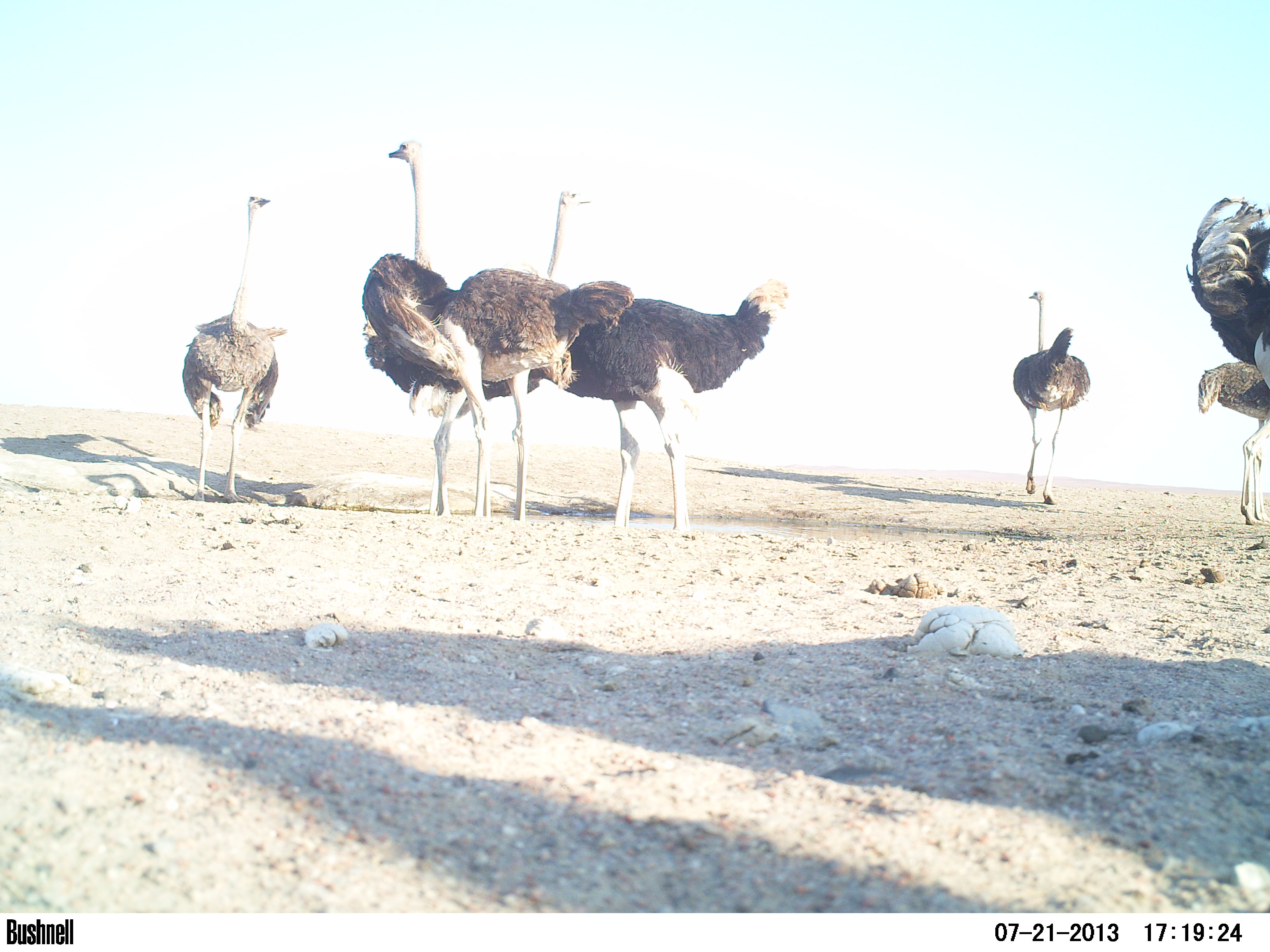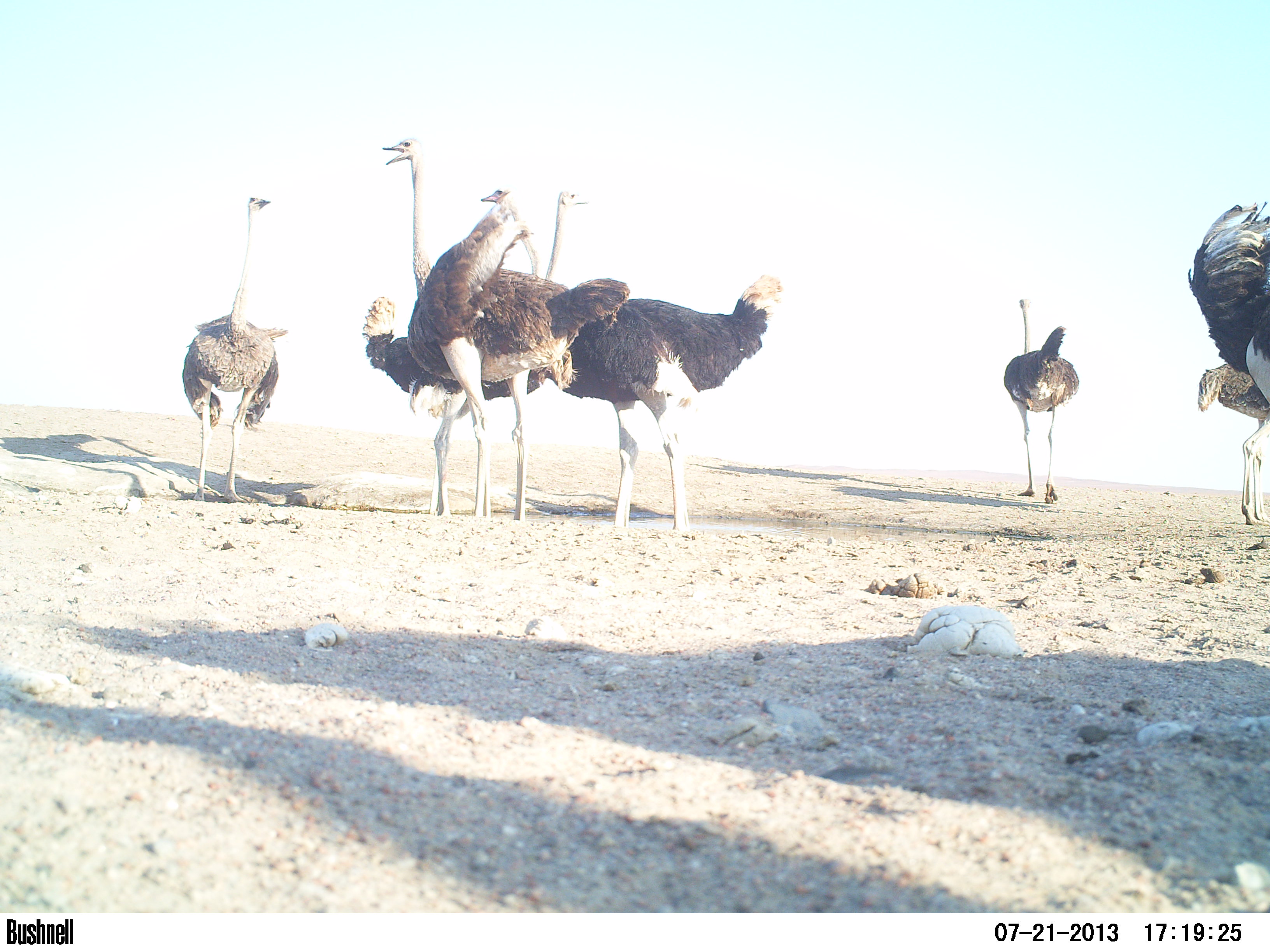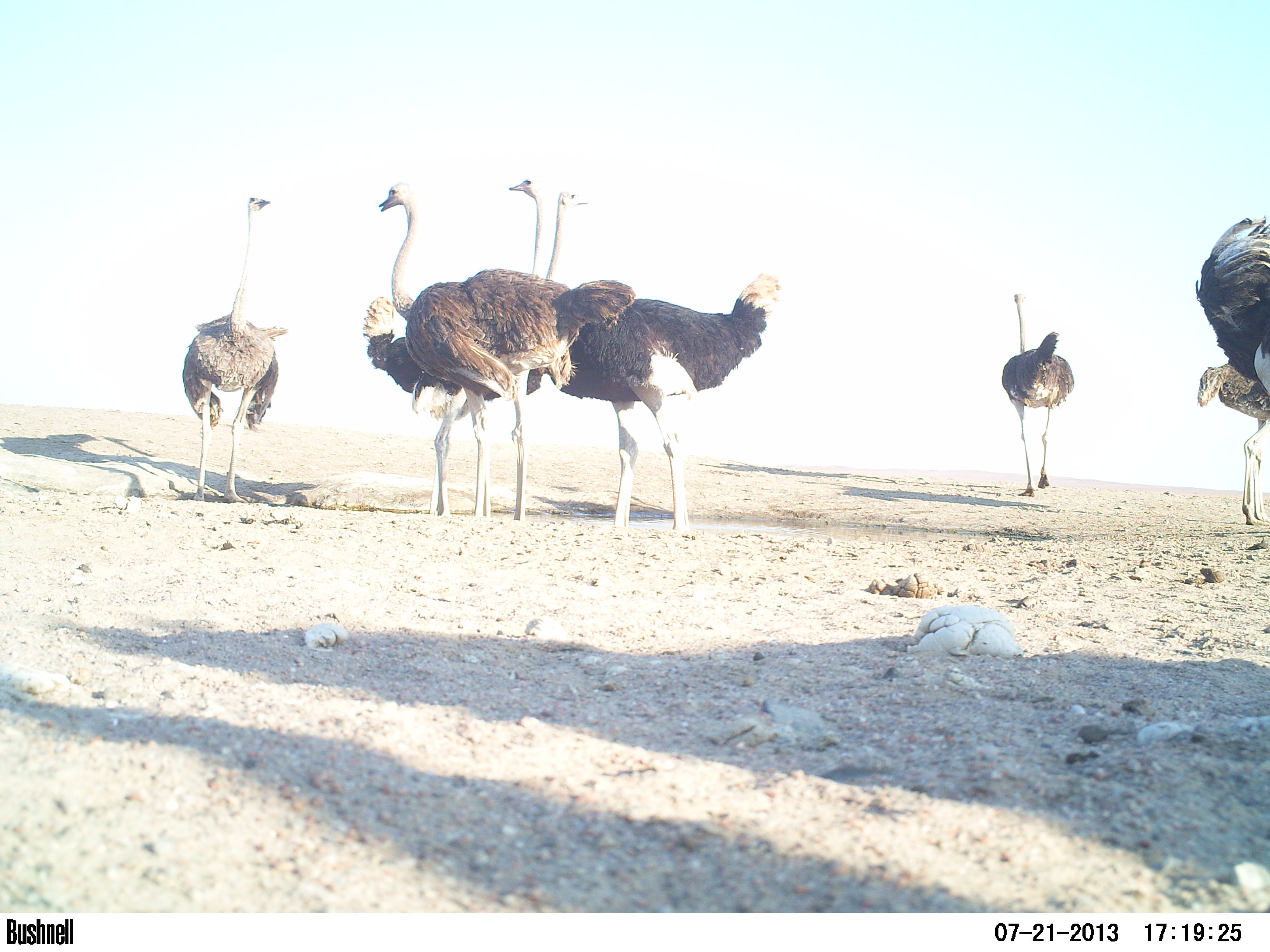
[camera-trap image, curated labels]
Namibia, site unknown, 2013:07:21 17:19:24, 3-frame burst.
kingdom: Animalia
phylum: Chordata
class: Aves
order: Struthioniformes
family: Struthionidae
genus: Struthio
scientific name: Struthio camelus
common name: common ostrich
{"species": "Struthio camelus (common ostrich)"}